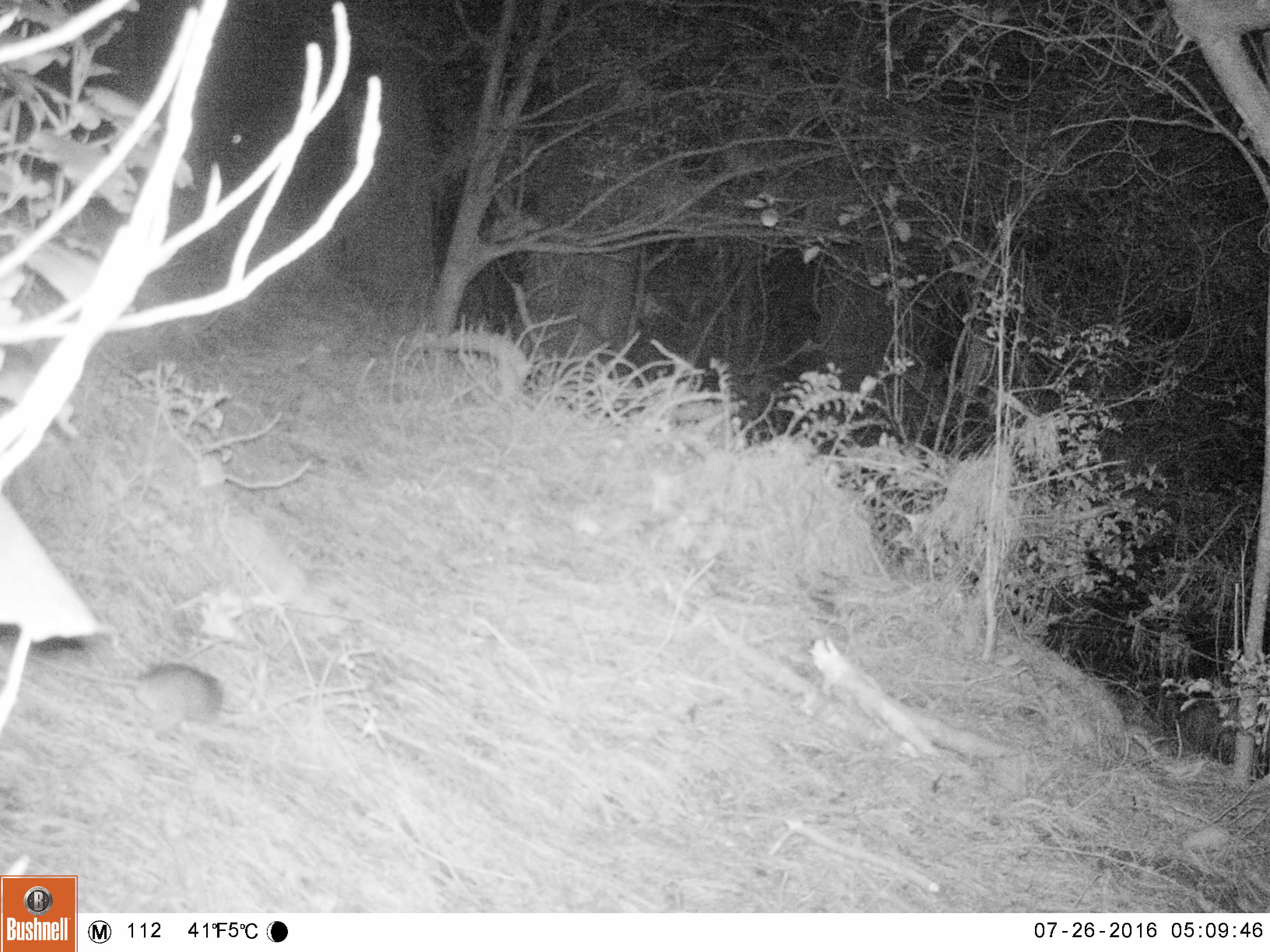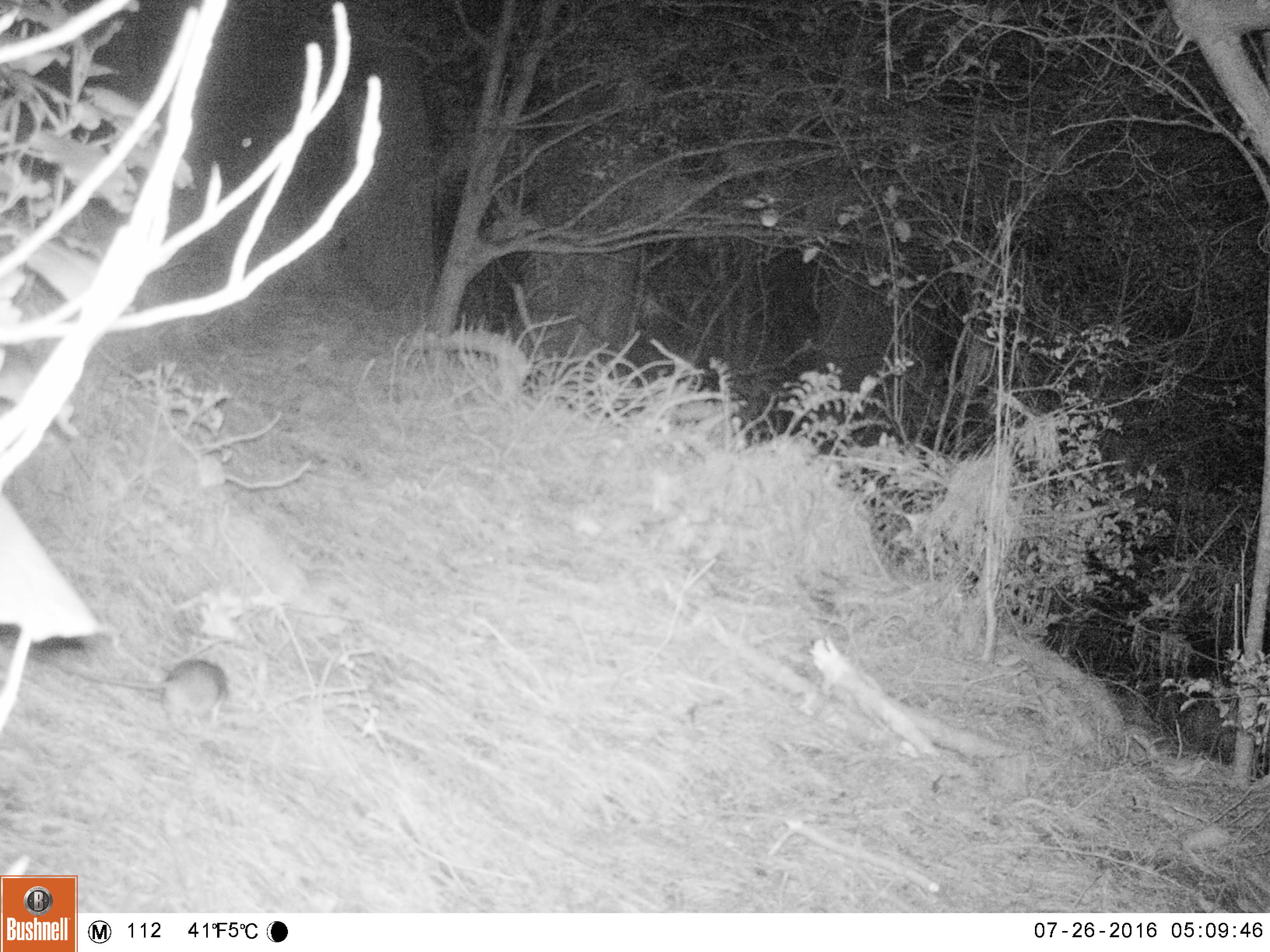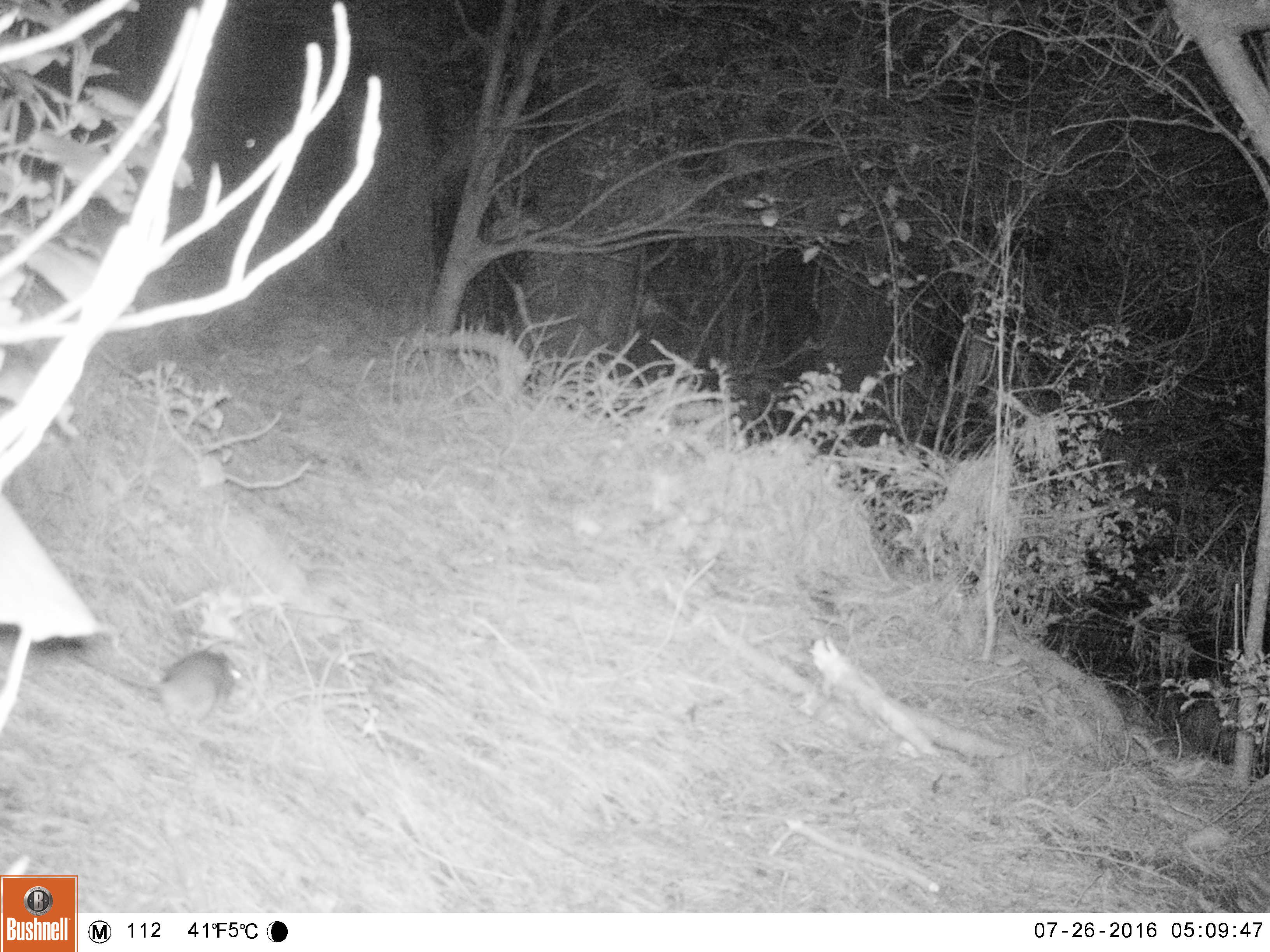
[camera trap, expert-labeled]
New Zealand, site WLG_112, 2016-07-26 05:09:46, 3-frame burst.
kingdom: Animalia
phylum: Chordata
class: Mammalia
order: Rodentia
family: Muridae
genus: Rattus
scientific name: Rattus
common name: rat